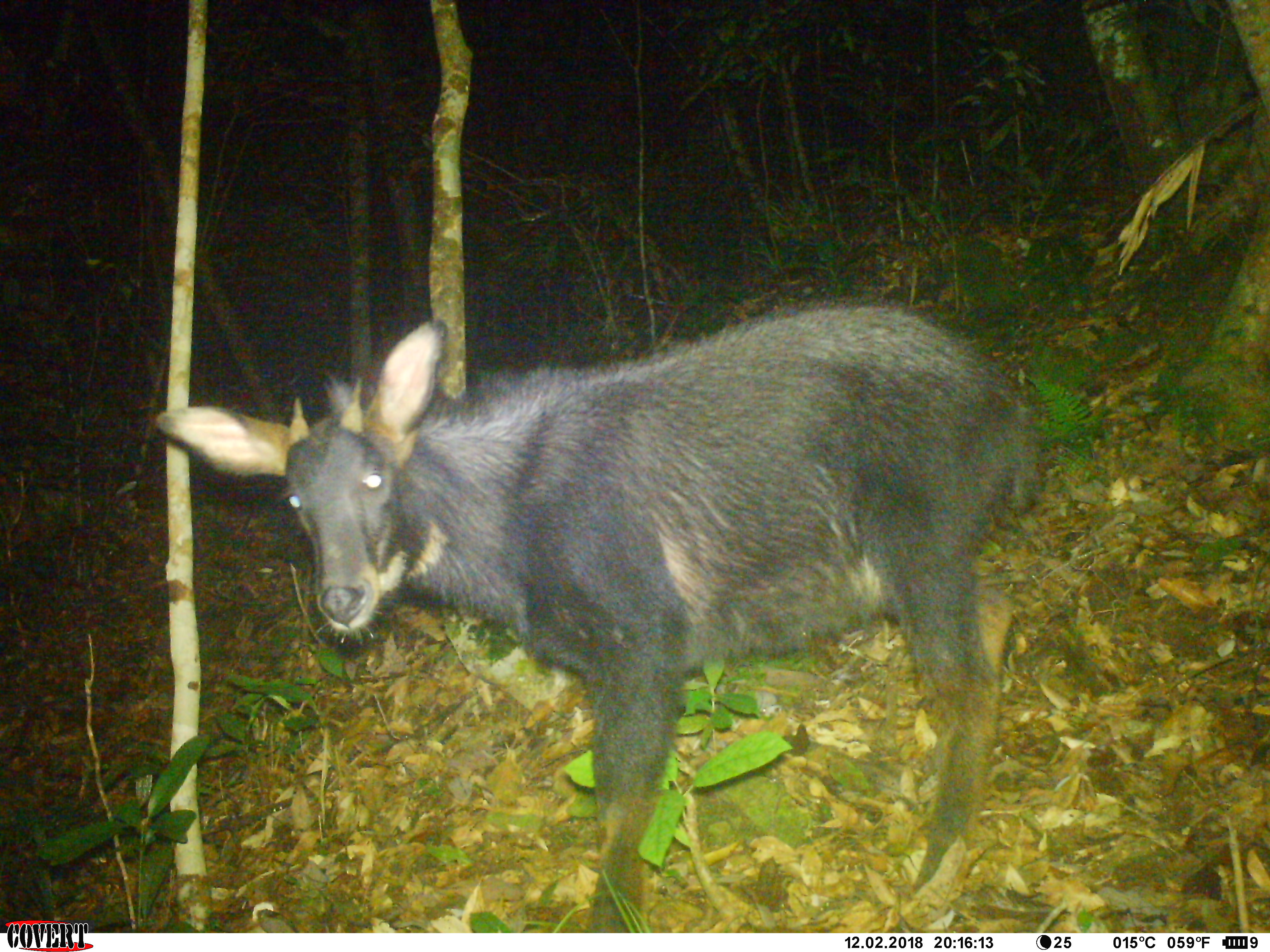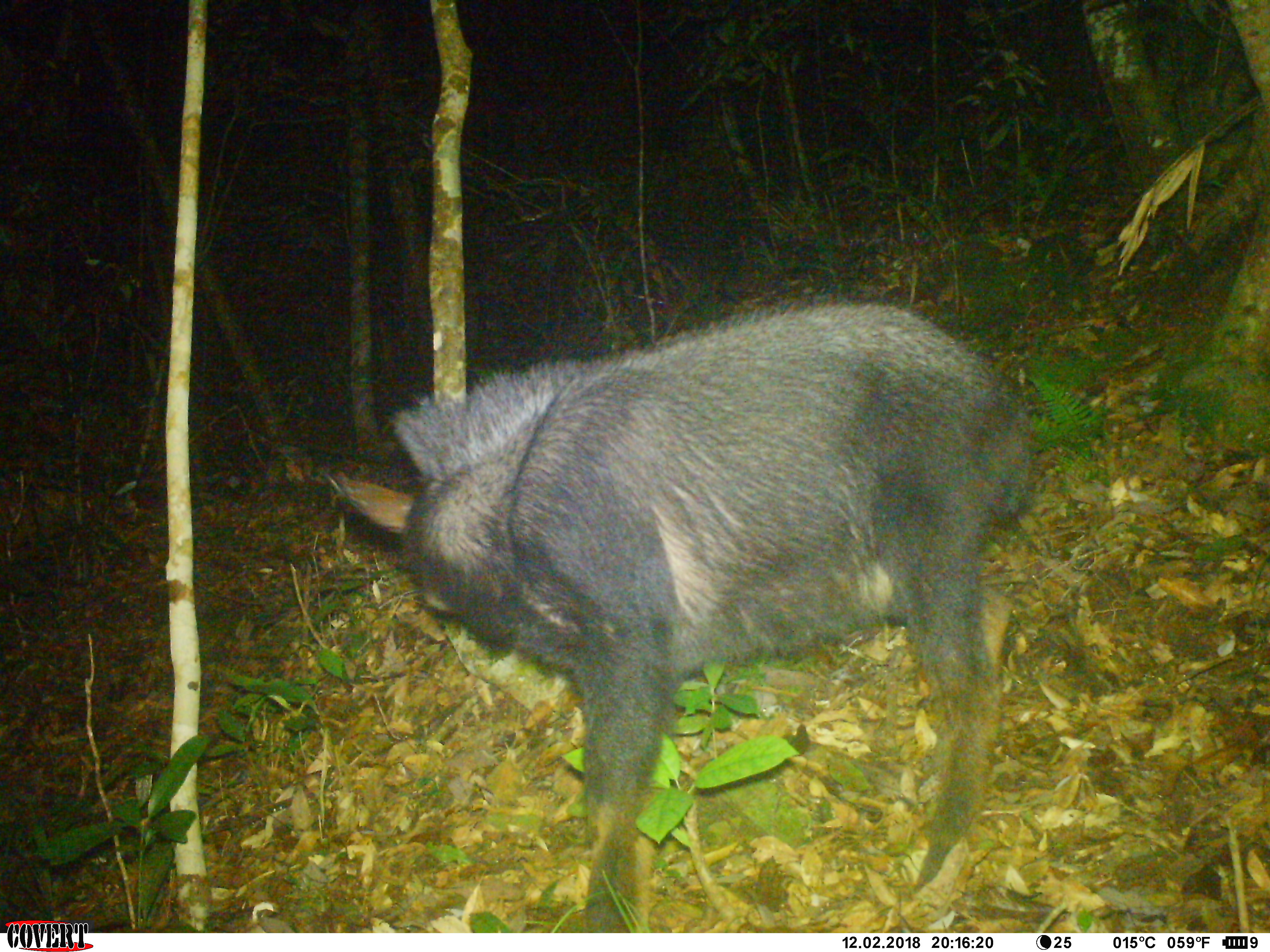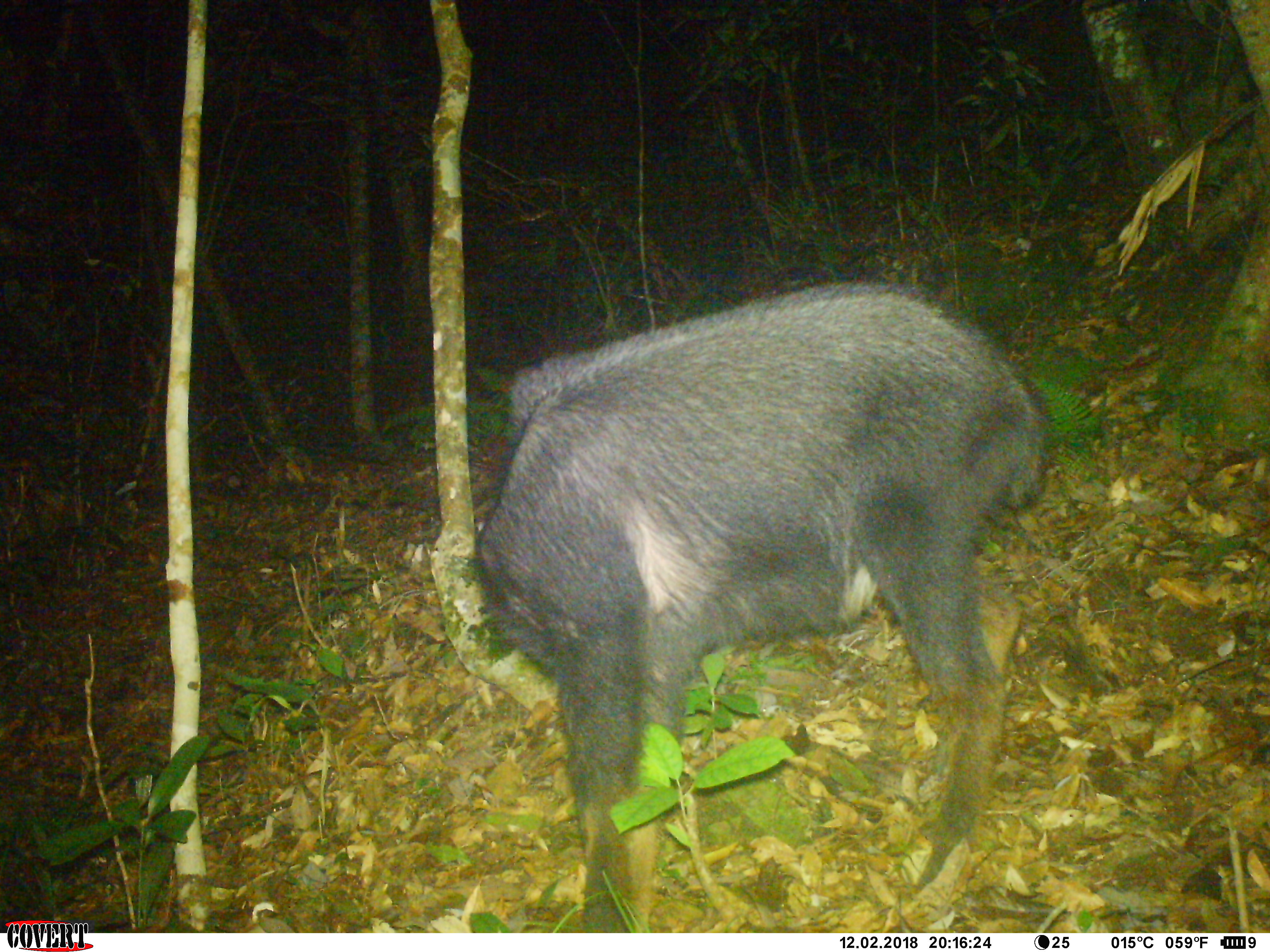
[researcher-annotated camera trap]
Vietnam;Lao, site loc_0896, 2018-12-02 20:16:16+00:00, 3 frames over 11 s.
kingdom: Animalia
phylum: Chordata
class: Mammalia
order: Artiodactyla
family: Bovidae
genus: Capricornis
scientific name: Capricornis sumatraensis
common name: chinese serow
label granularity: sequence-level